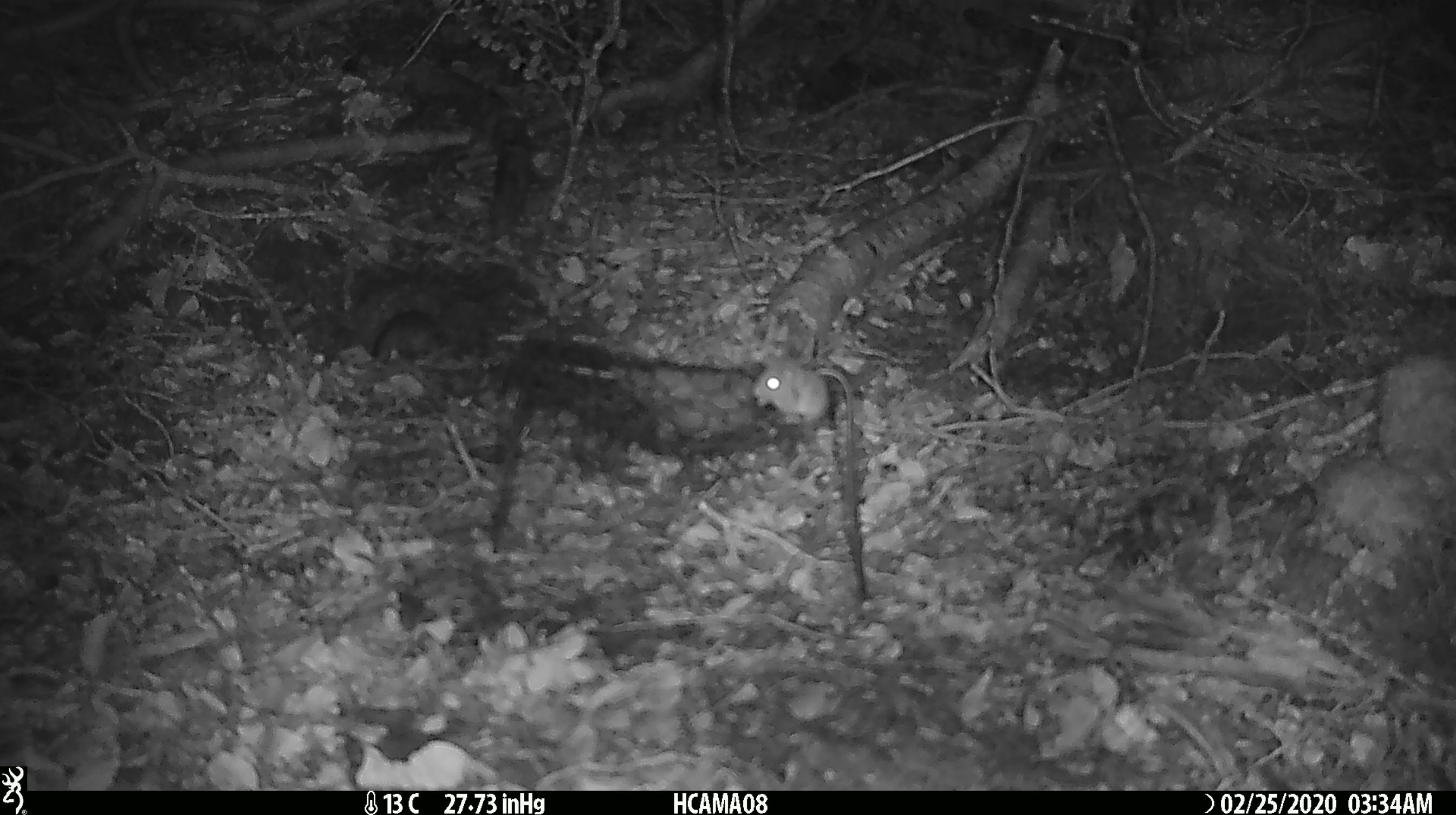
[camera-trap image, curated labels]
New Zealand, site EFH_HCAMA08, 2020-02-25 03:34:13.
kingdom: Animalia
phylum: Chordata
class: Mammalia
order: Rodentia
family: Muridae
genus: Mus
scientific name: Mus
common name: mouse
Mouse (Mus).